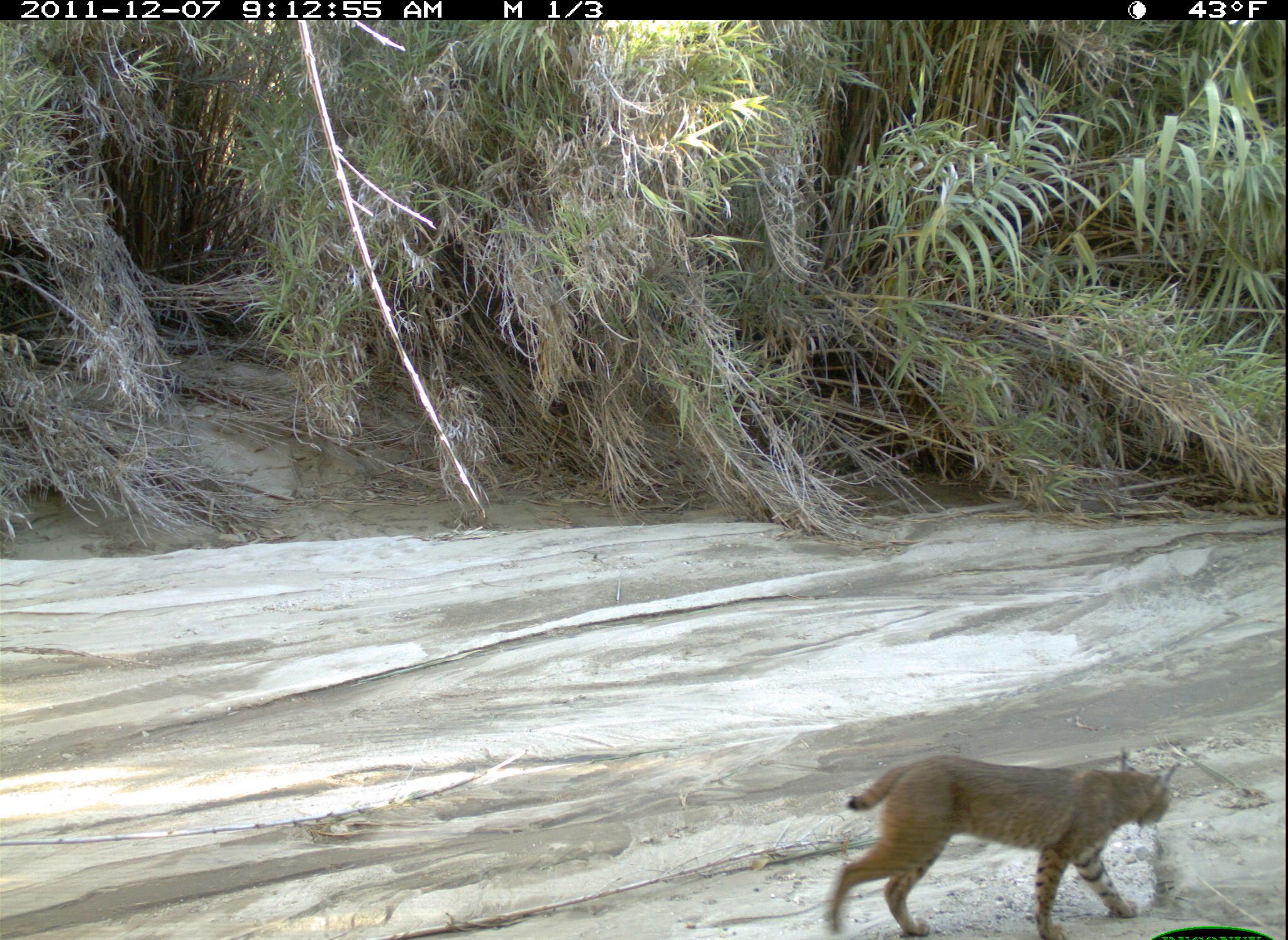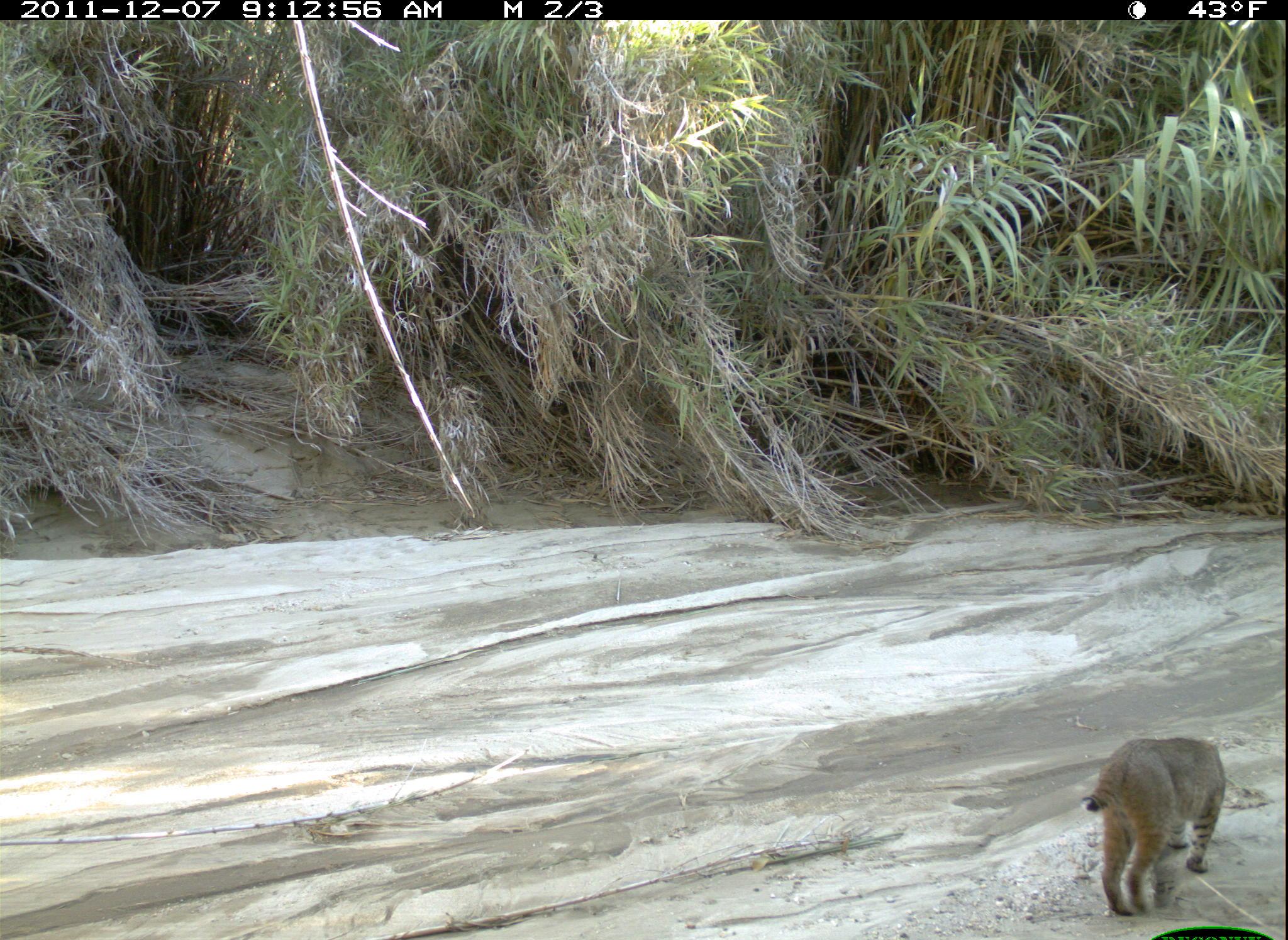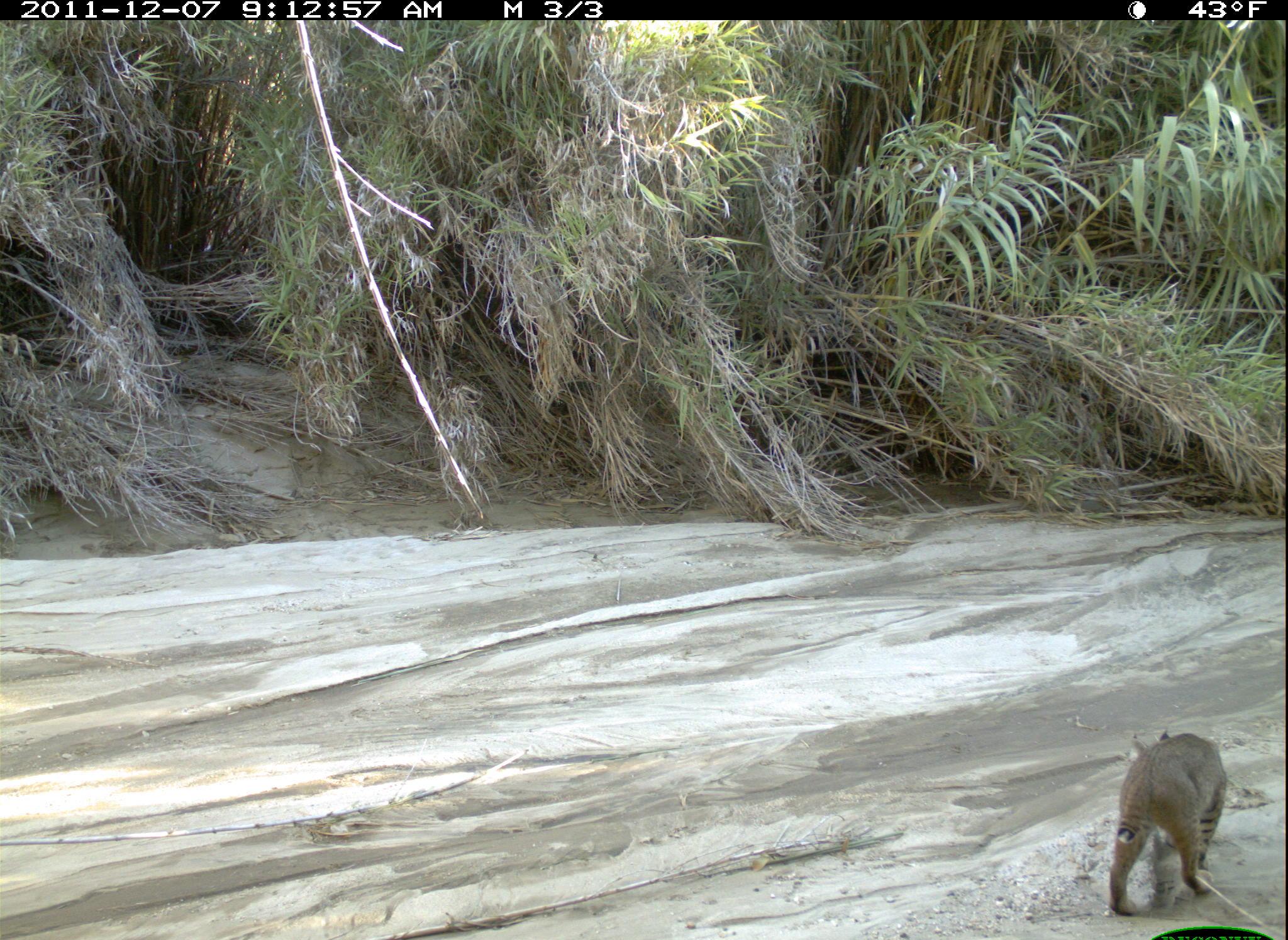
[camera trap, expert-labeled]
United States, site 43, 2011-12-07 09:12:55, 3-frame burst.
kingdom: Animalia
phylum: Chordata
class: Mammalia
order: Carnivora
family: Felidae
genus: Lynx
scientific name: Lynx rufus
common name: bobcat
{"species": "bobcat (Lynx rufus)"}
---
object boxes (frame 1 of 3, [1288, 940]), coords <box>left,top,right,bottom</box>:
bobcat: <box>816,741,1183,934</box>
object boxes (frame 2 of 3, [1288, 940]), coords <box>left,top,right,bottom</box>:
bobcat: <box>1077,730,1235,928</box>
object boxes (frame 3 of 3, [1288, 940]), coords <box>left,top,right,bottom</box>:
bobcat: <box>1095,723,1243,928</box>